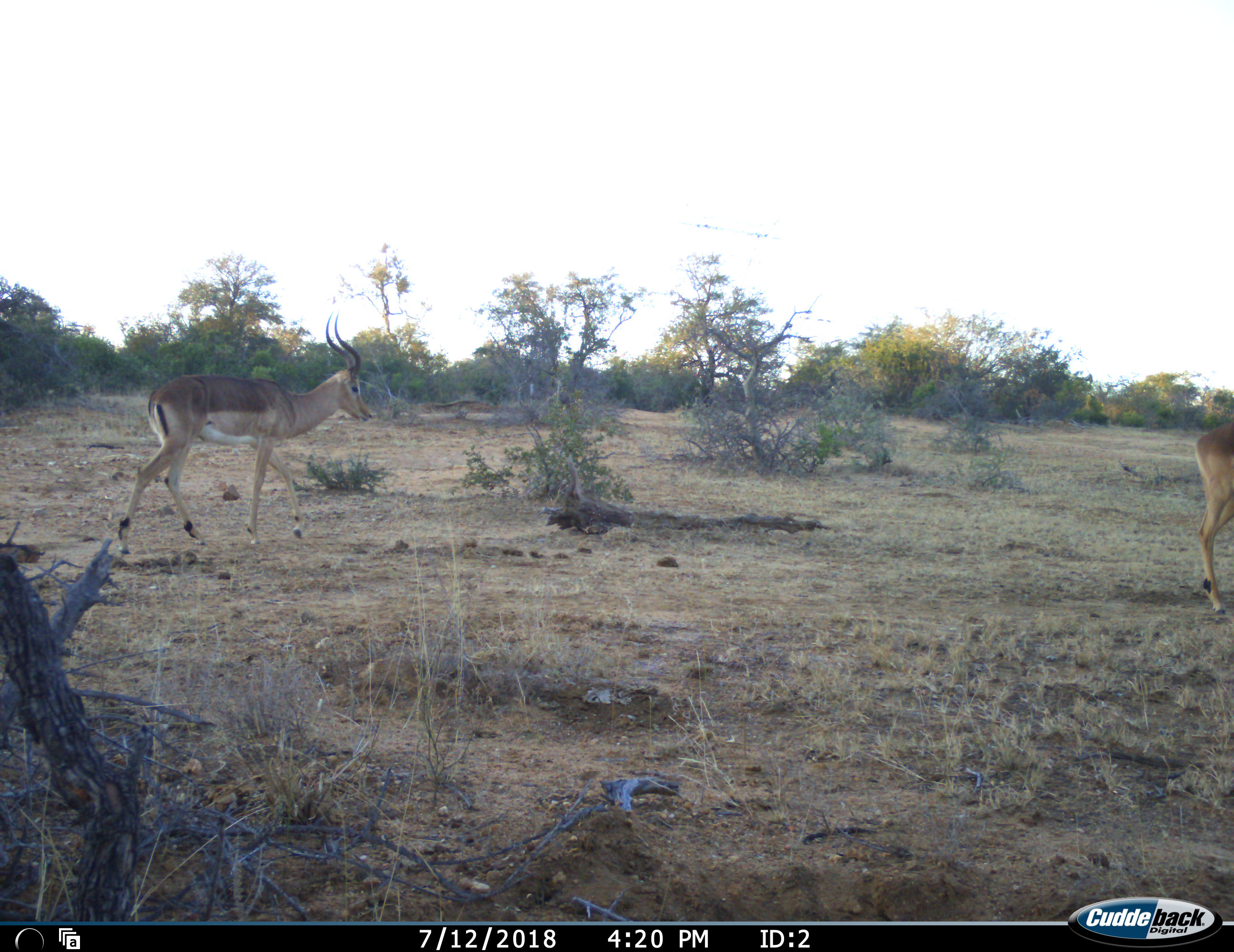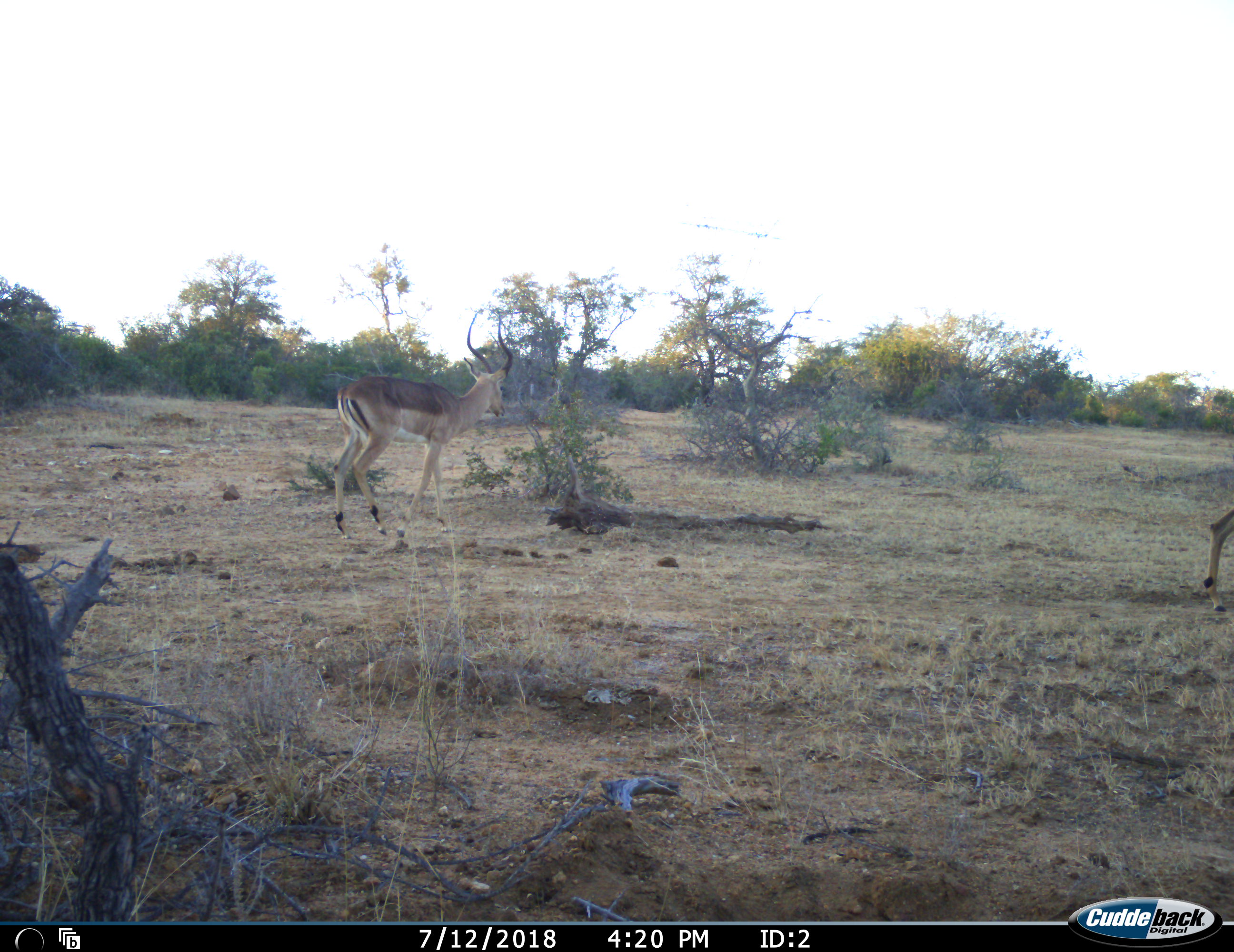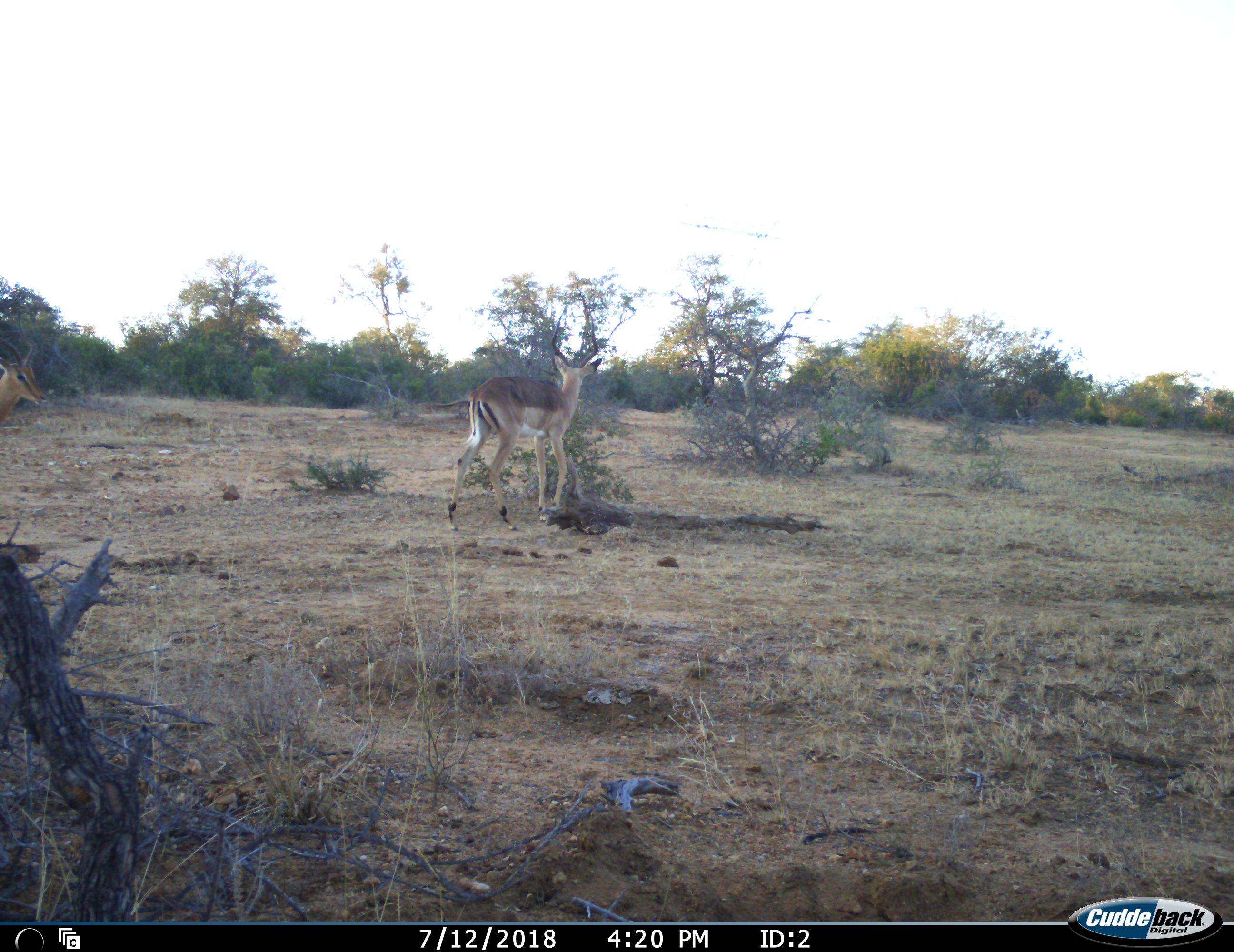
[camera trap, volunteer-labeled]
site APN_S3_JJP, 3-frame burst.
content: unidentified animal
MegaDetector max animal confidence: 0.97